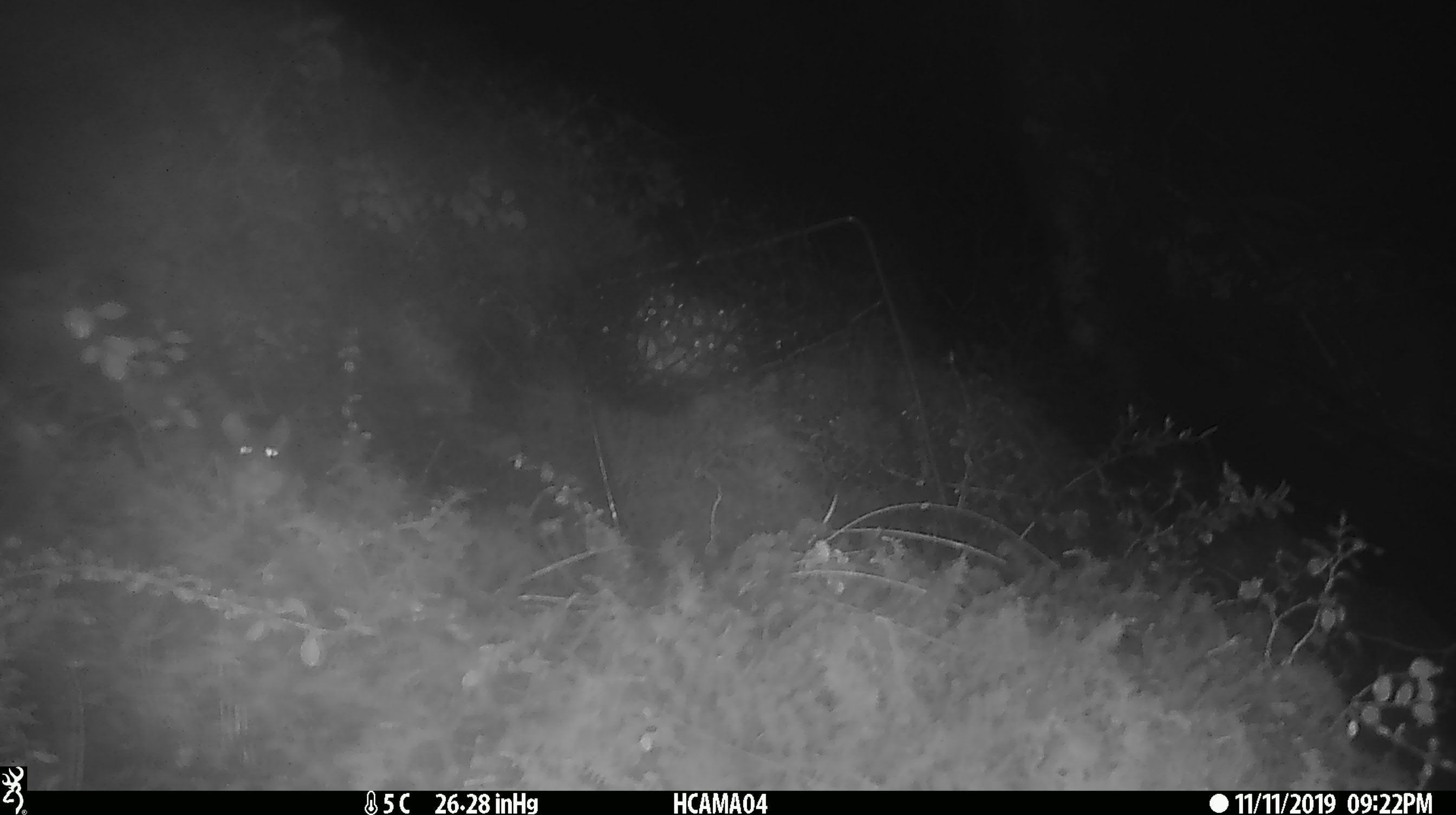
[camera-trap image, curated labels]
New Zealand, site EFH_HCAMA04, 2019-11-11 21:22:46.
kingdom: Animalia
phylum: Chordata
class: Mammalia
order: Rodentia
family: Muridae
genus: Mus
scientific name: Mus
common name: mouse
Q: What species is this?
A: Mouse (Mus).